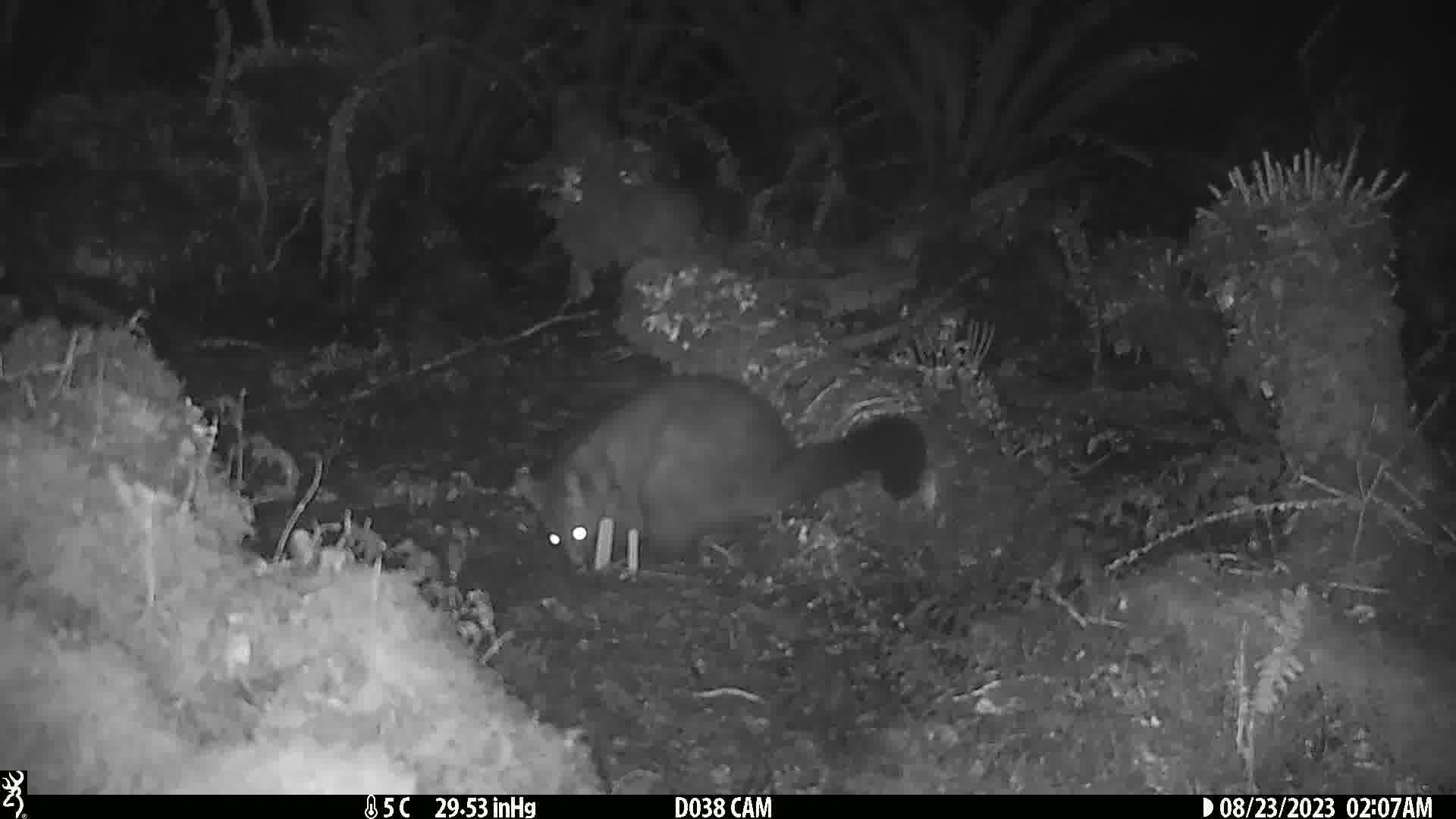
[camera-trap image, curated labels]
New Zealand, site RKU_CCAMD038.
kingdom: Animalia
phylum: Chordata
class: Mammalia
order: Diprotodontia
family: Phalangeridae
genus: Trichosurus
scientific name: Trichosurus vulpecula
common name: common brushtail possum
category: possum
Possum (common brushtail possum) (Trichosurus vulpecula).